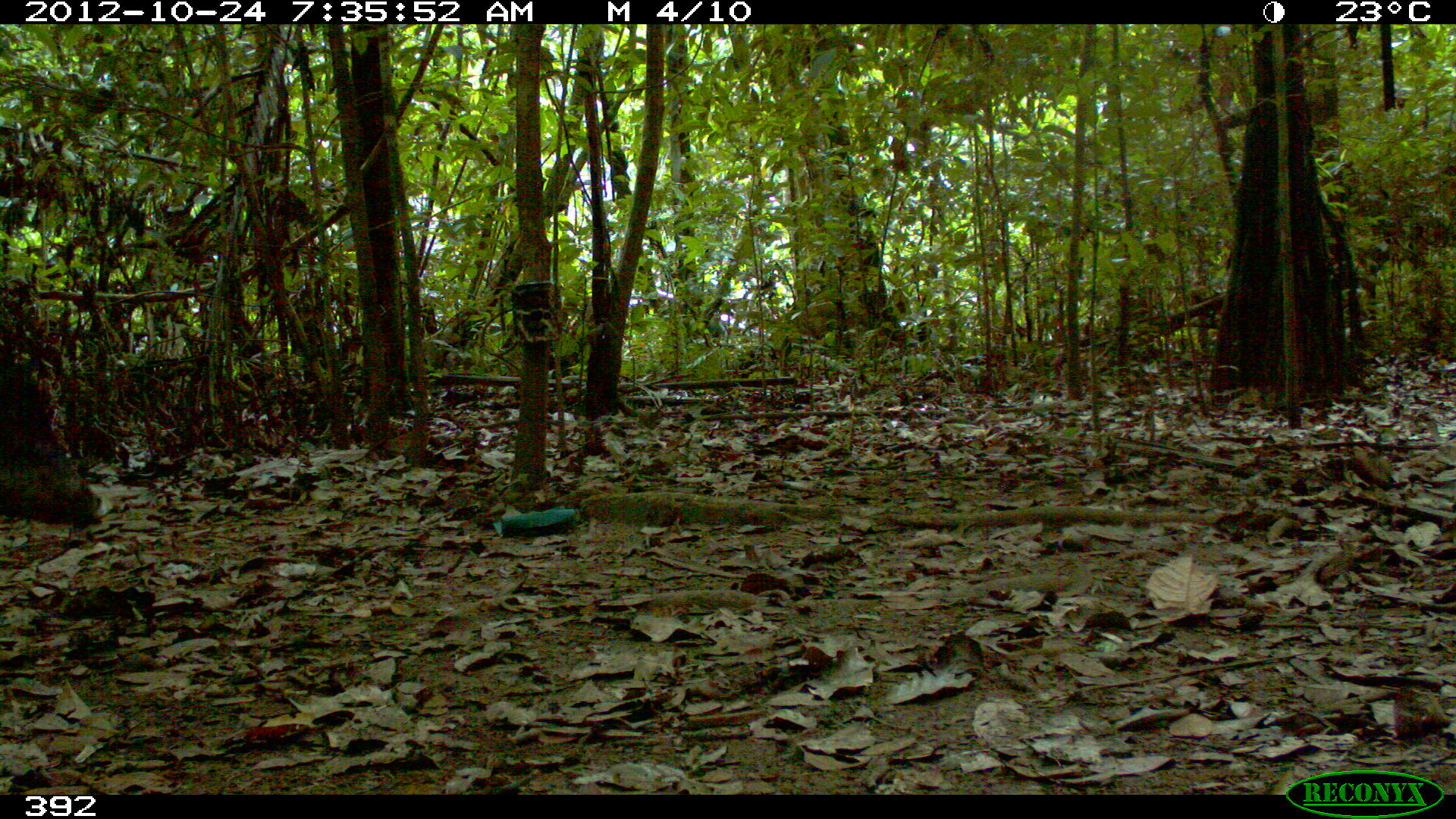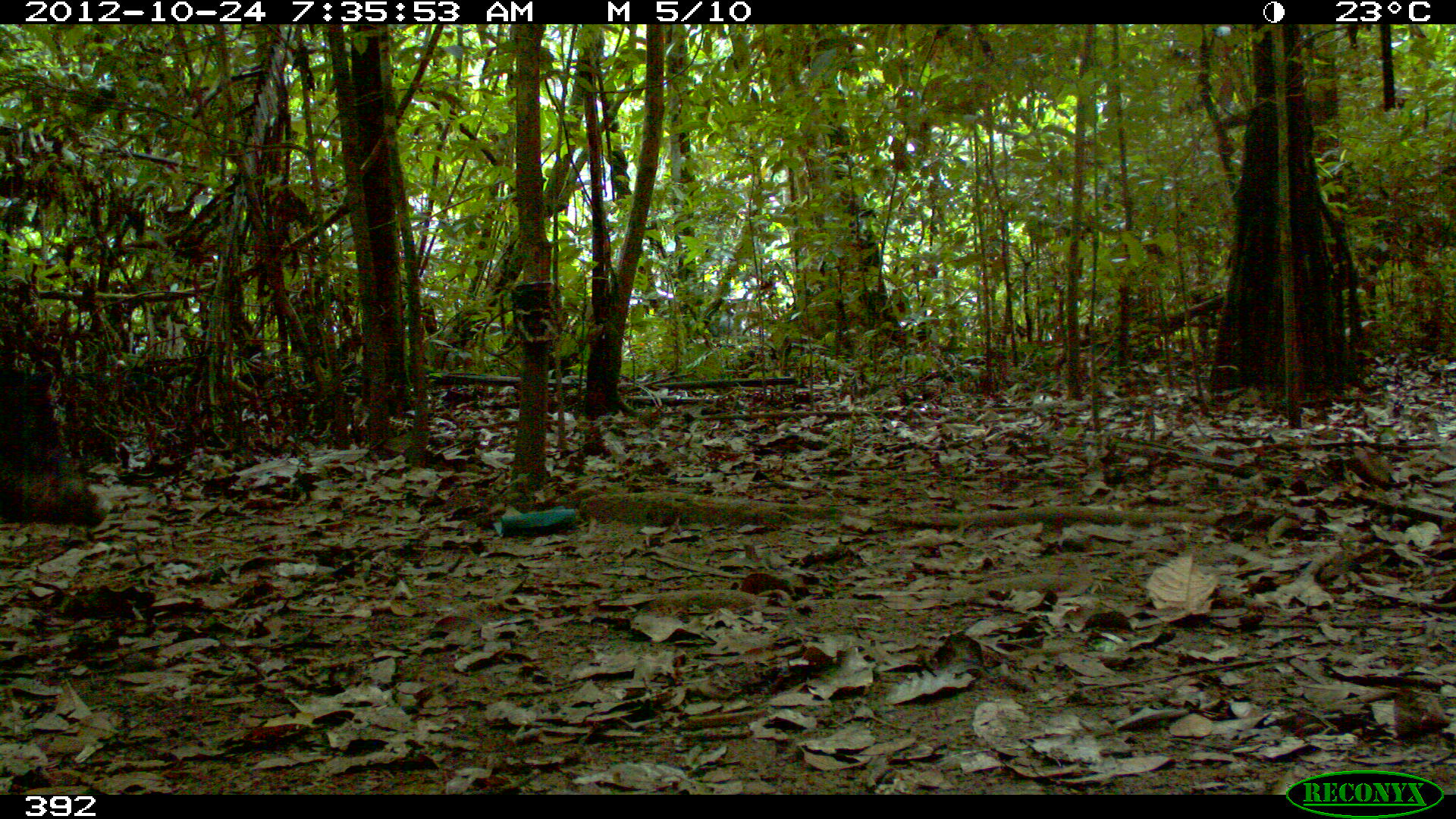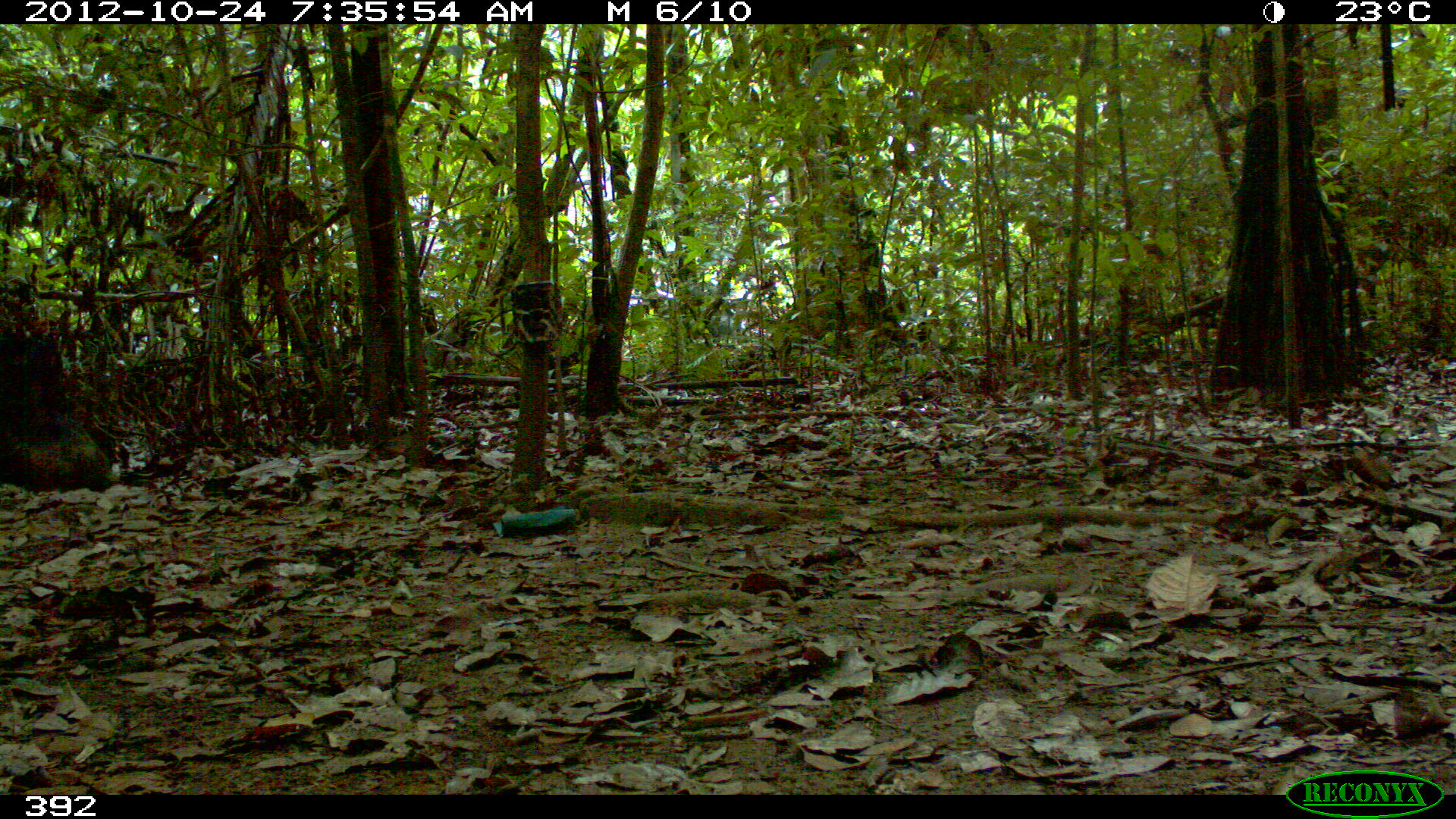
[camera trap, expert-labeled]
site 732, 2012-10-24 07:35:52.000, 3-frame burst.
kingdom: Animalia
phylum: Chordata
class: Mammalia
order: Artiodactyla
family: Tayassuidae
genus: Tayassu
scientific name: Tayassu pecari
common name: white-lipped peccary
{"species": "Tayassu pecari (white-lipped peccary)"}